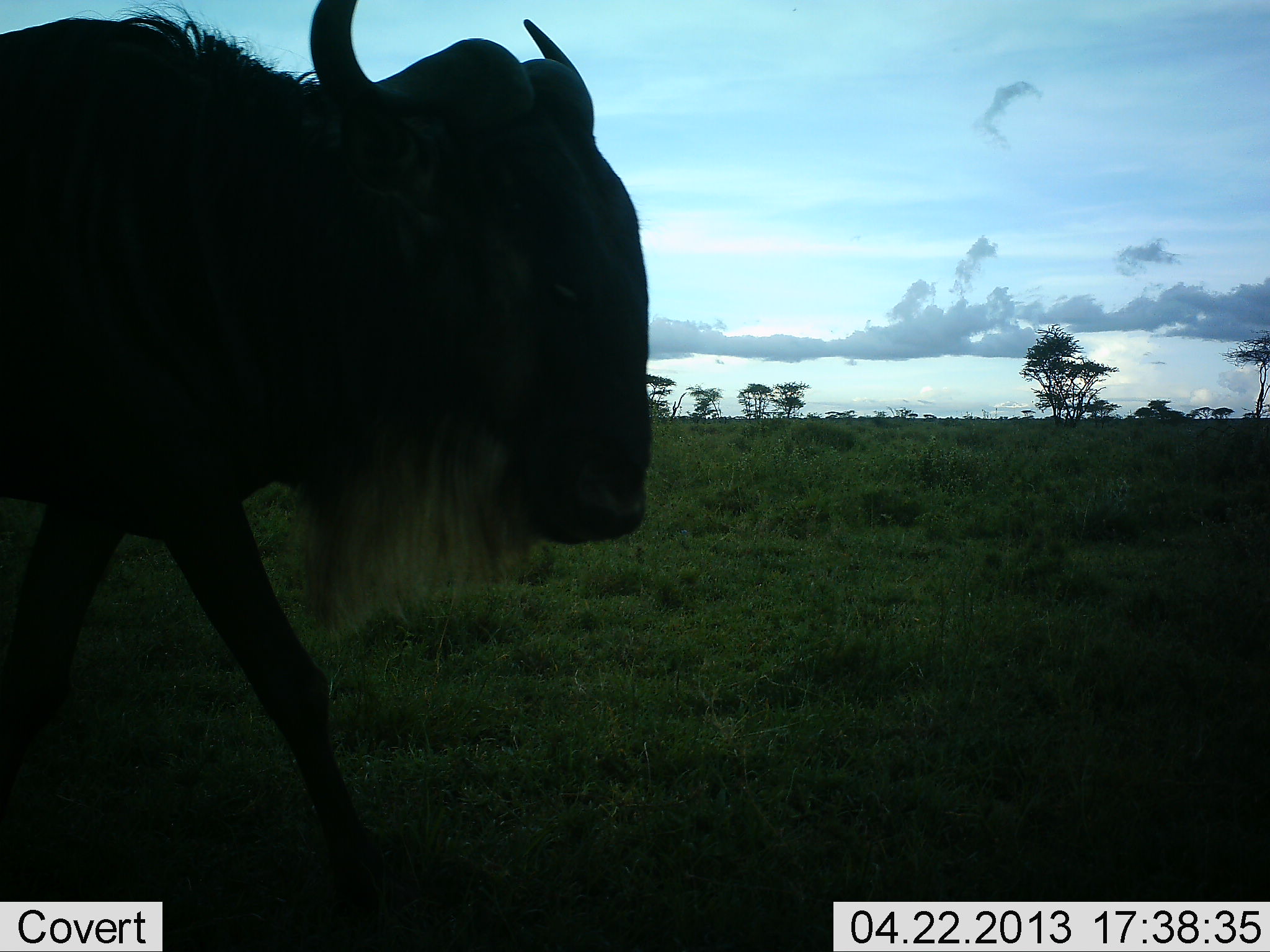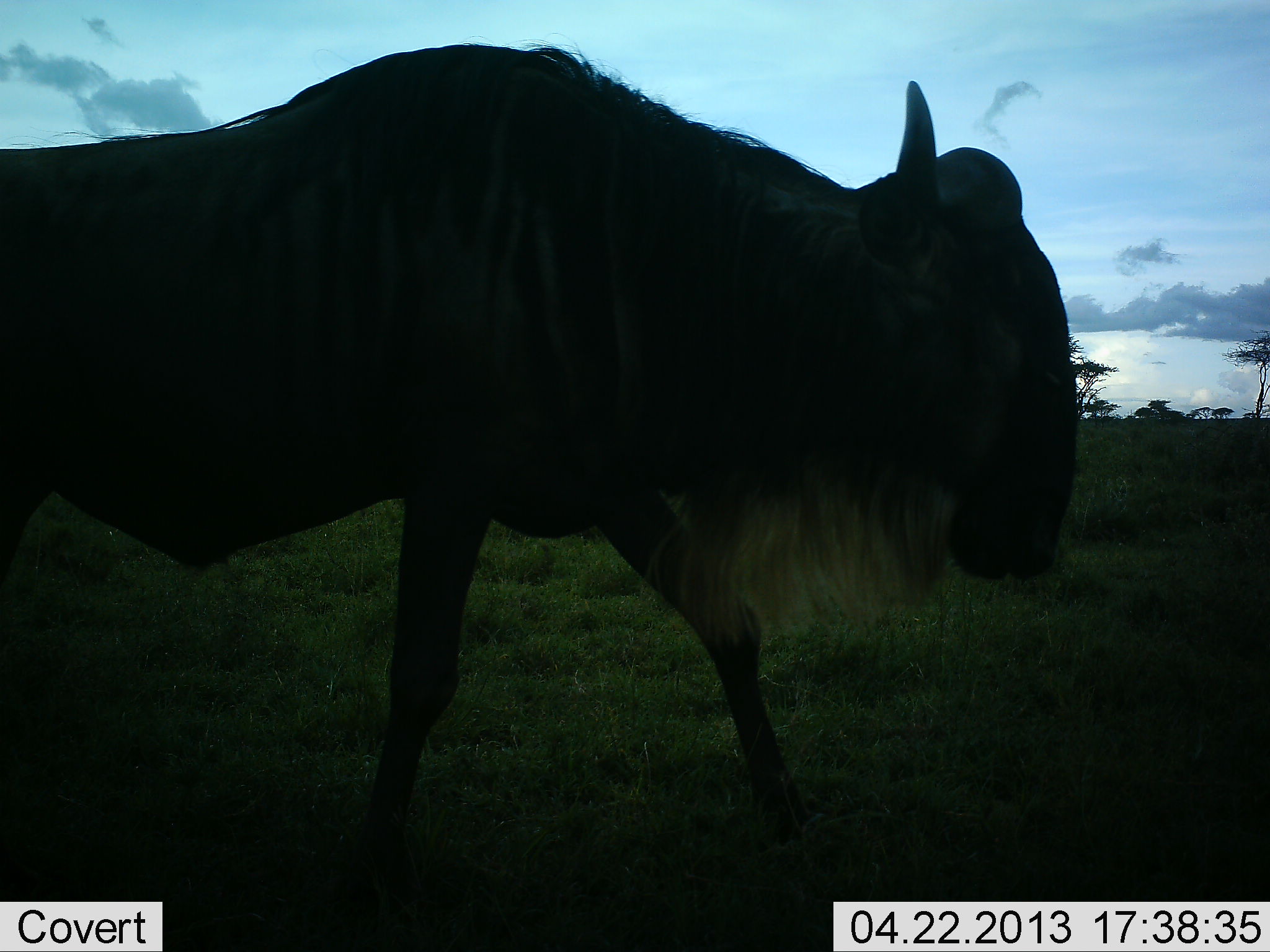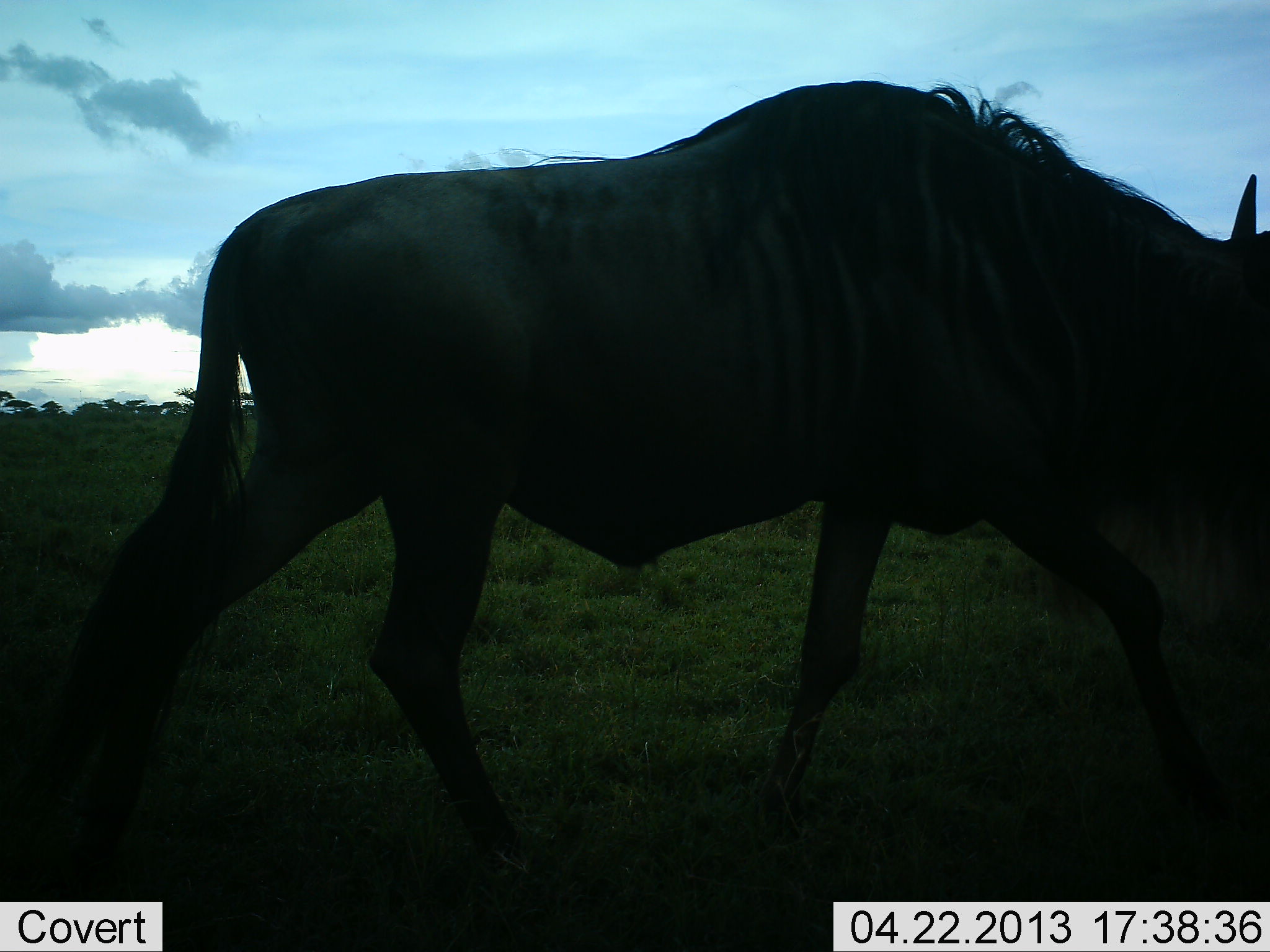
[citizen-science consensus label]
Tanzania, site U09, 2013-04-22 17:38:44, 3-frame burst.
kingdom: Animalia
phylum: Chordata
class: Mammalia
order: Artiodactyla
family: Bovidae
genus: Connochaetes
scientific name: Connochaetes taurinus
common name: blue wildebeest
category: wildebeest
Wildebeest (blue wildebeest) (Connochaetes taurinus), count 1. Behavior (volunteer vote fractions): standing 8%, resting 0%, moving 96%, interacting 0%. Young present (vote fraction): 0%. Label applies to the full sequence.